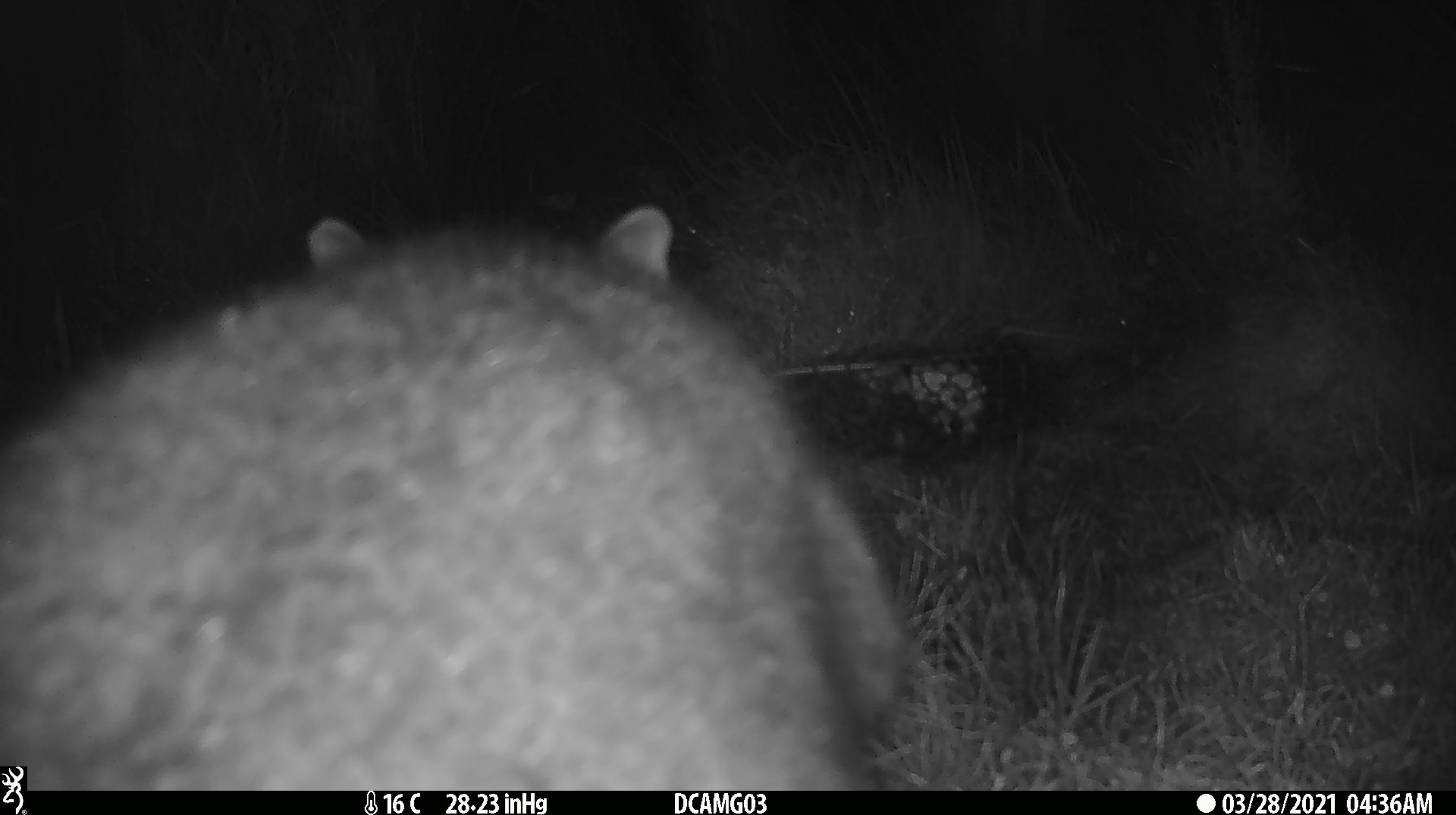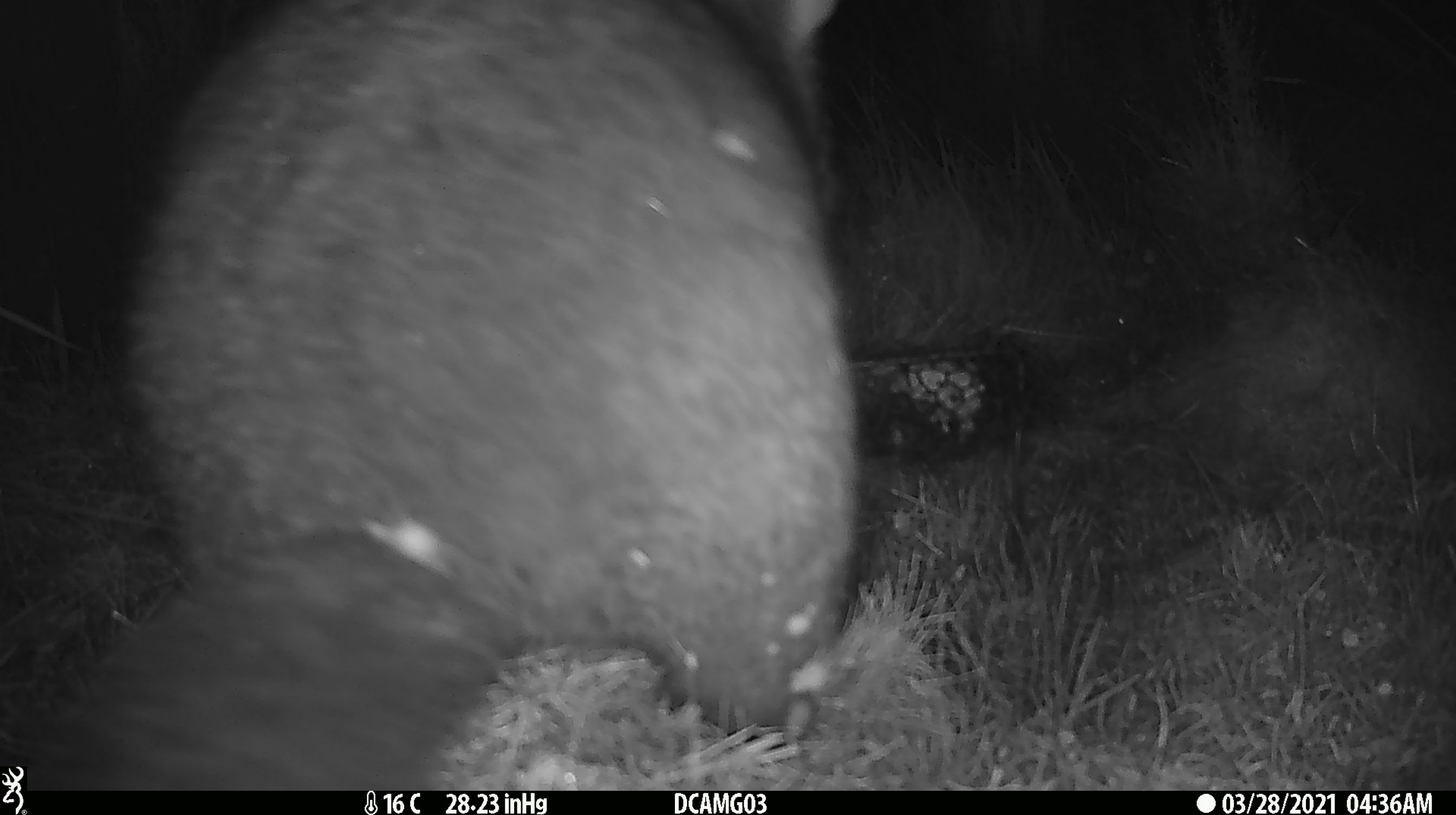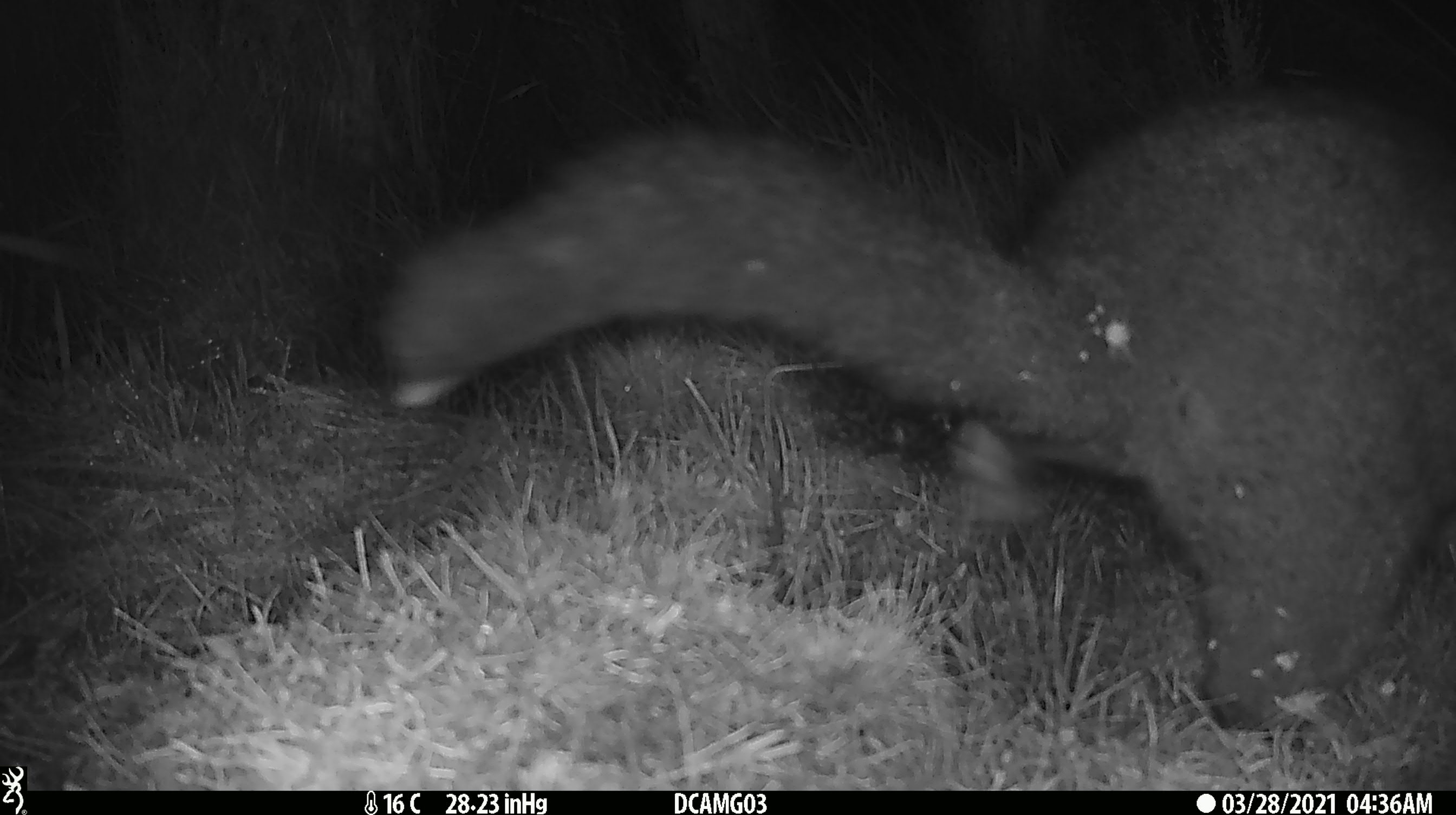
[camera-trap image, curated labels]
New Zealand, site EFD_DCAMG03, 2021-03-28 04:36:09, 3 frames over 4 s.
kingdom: Animalia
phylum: Chordata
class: Mammalia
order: Diprotodontia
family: Phalangeridae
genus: Trichosurus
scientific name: Trichosurus vulpecula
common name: common brushtail possum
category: possum